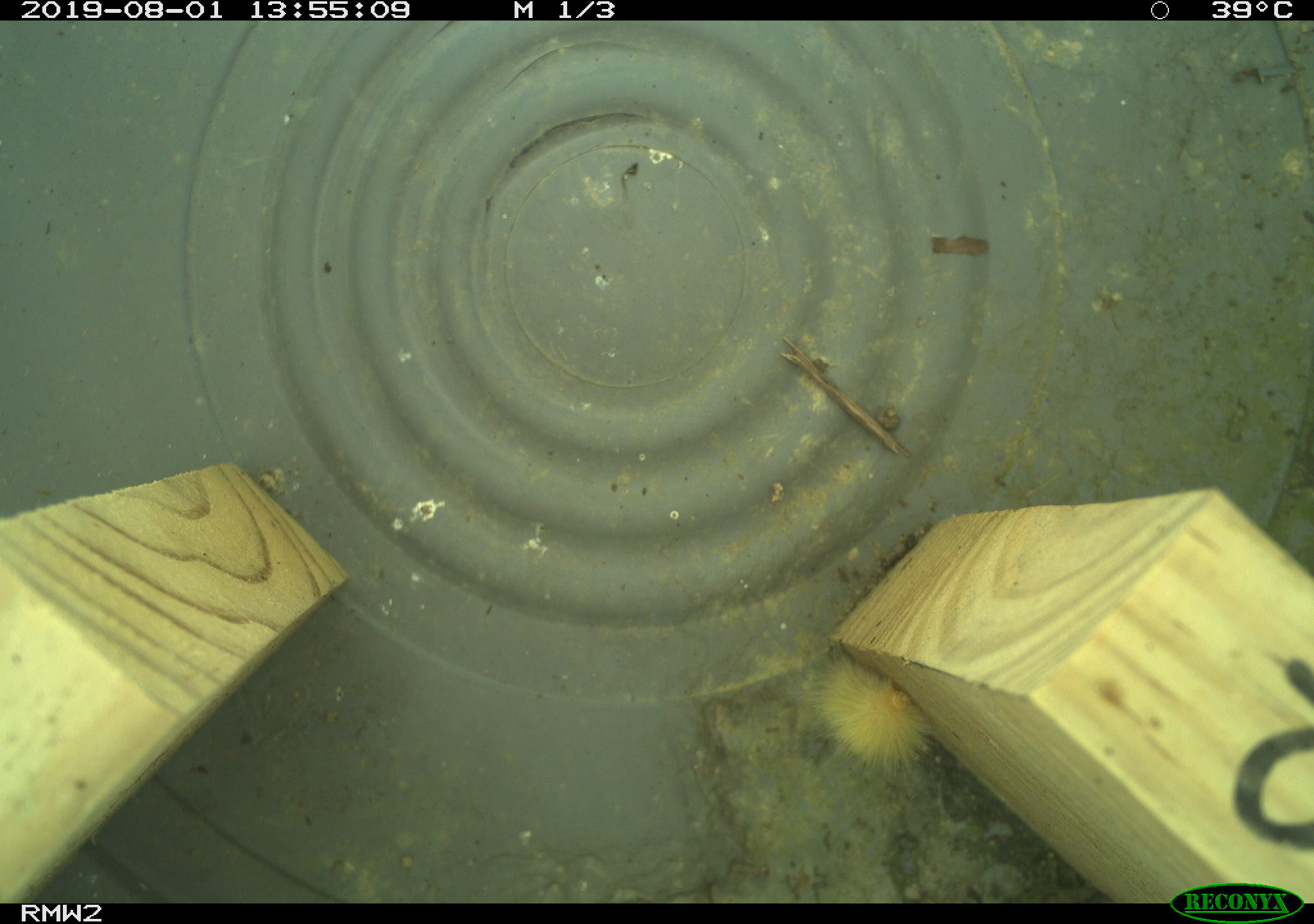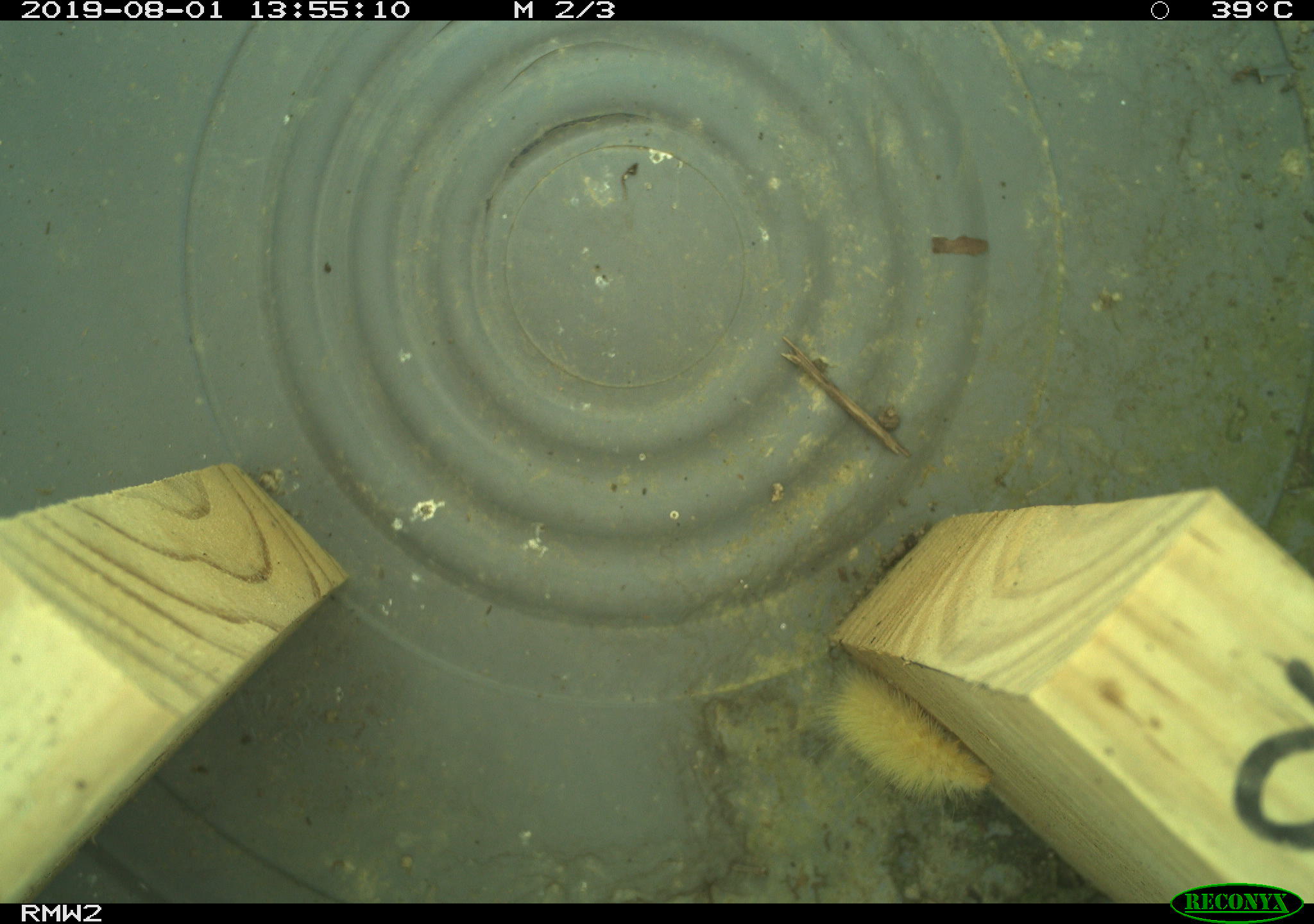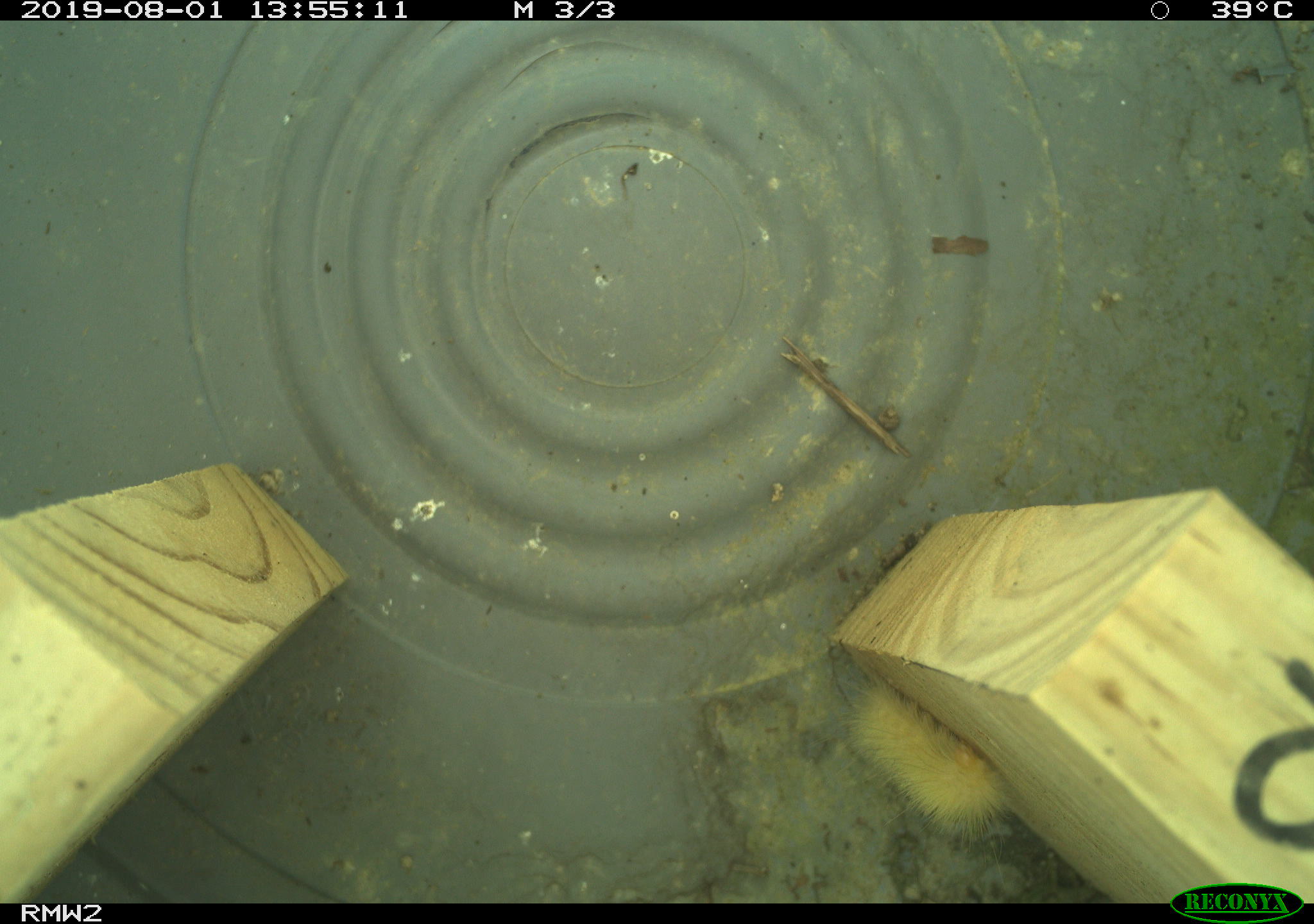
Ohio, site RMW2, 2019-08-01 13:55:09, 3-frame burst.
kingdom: Animalia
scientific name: Animalia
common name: animal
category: invertebrate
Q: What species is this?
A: Invertebrate (animal) (Animalia).